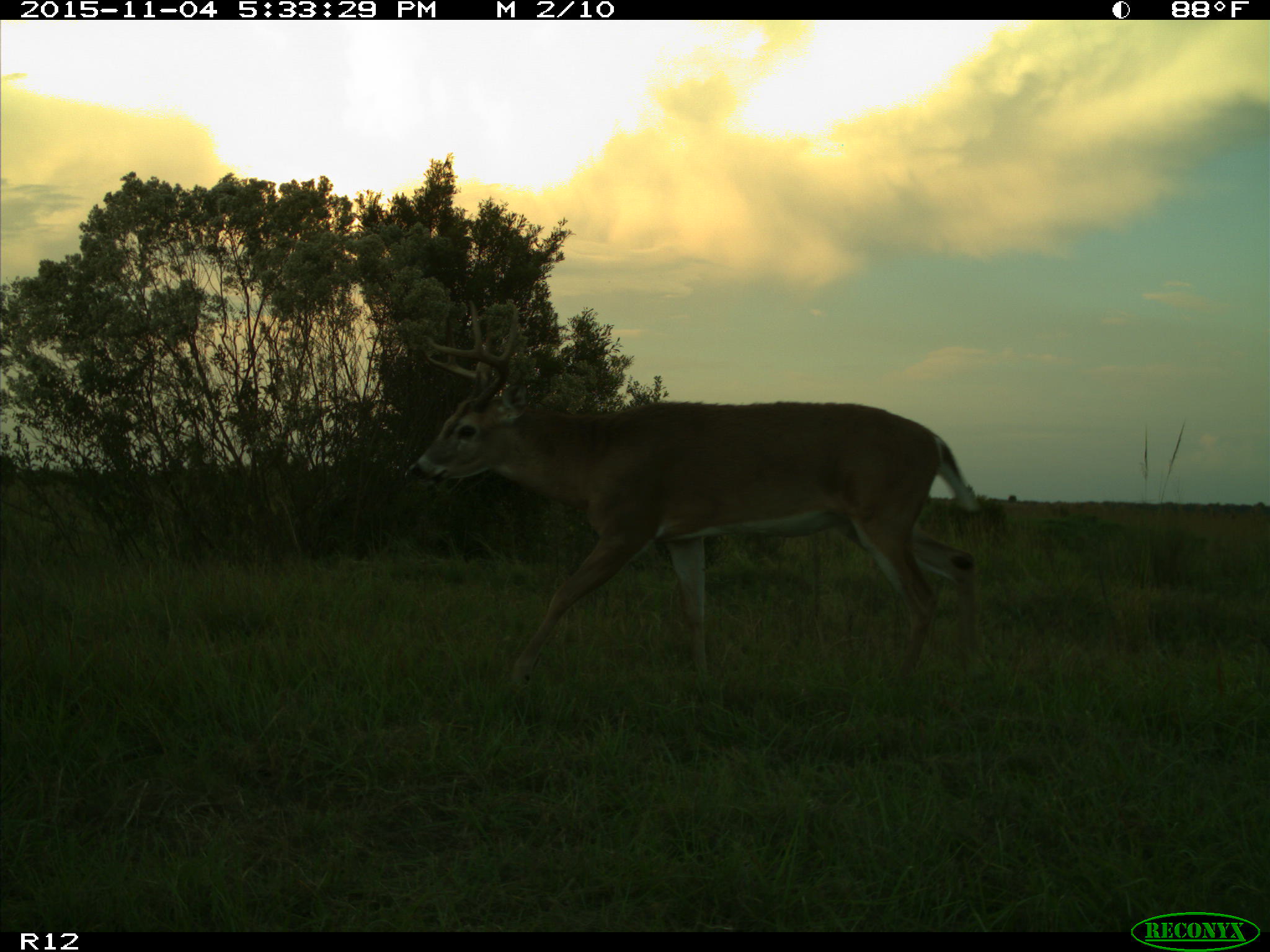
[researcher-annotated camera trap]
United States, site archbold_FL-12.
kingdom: Animalia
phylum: Chordata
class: Mammalia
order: Artiodactyla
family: Cervidae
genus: Odocoileus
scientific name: Odocoileus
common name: deer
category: unidentified deer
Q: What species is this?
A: Unidentified deer (deer) (Odocoileus).